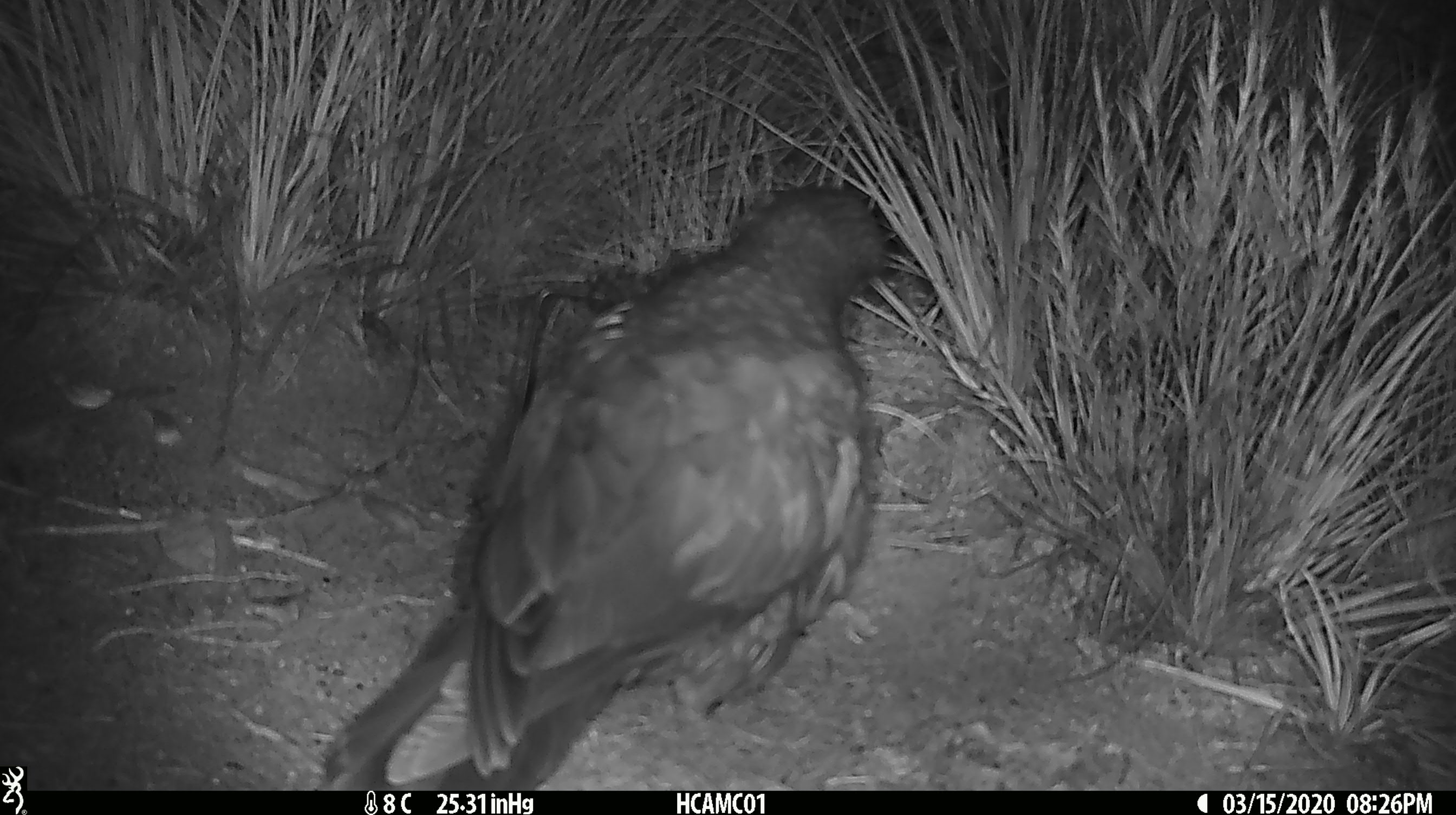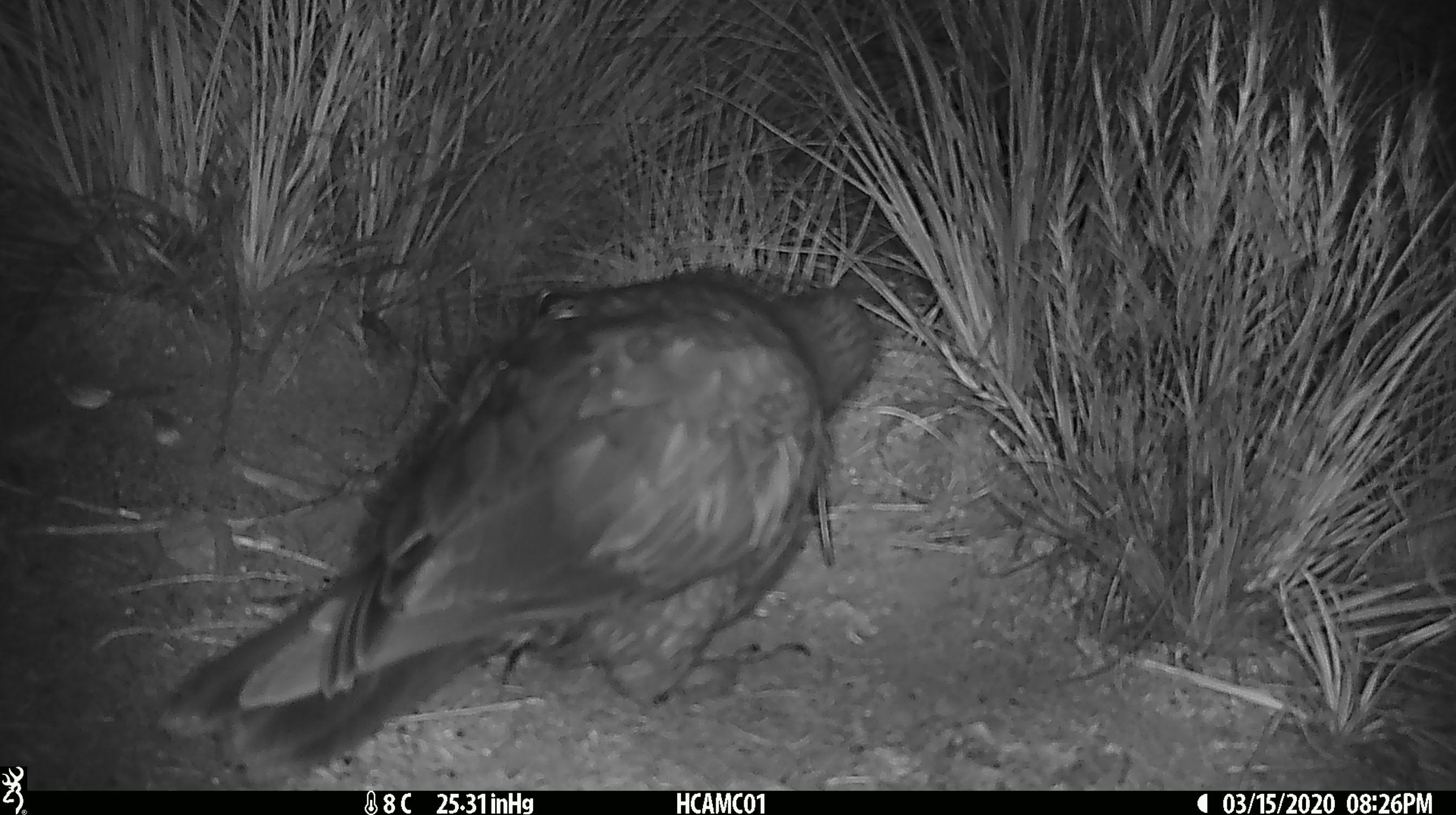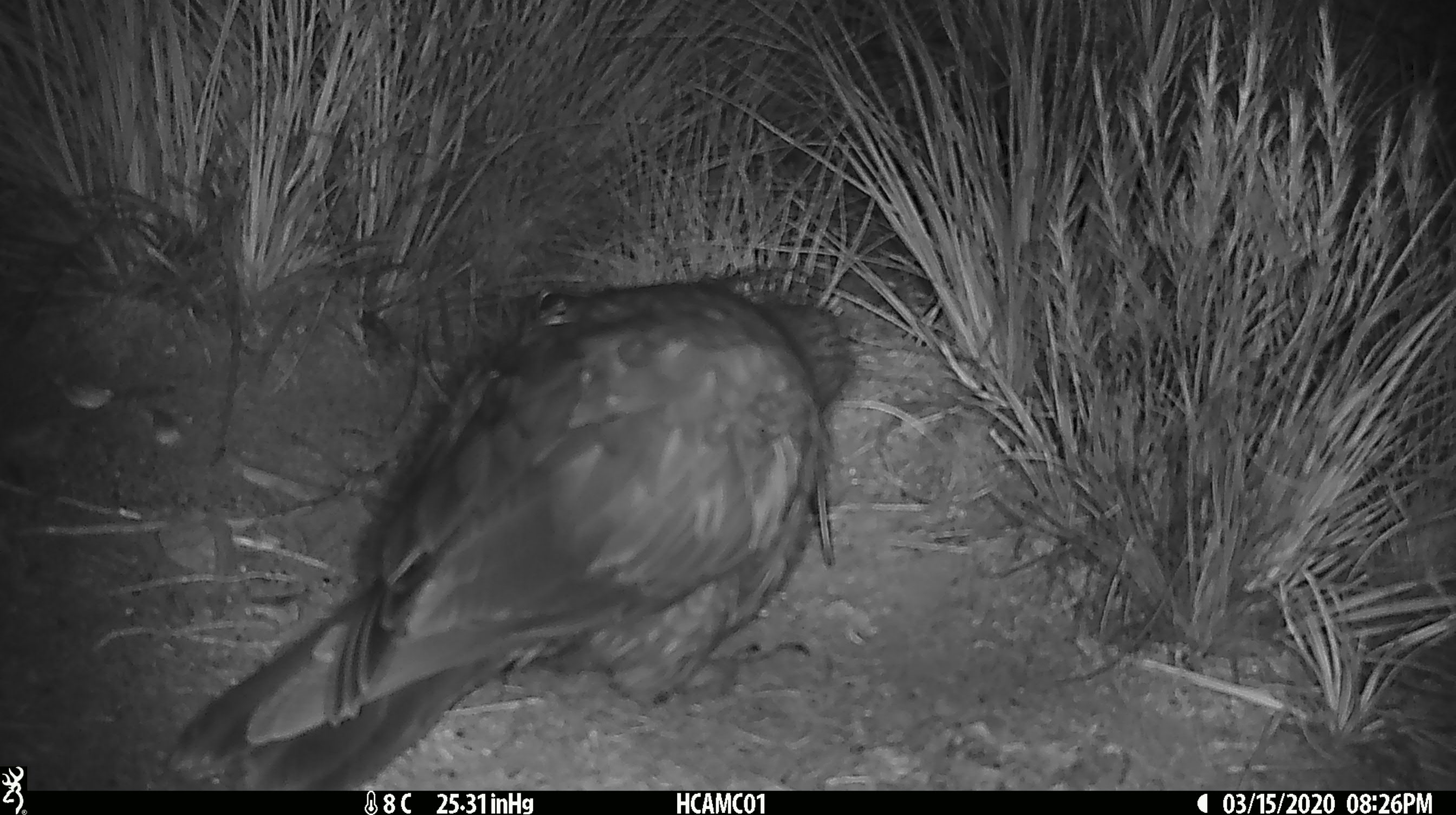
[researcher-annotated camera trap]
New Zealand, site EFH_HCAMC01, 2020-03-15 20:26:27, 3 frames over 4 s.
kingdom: Animalia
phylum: Chordata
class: Aves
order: Psittaciformes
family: Strigopidae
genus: Nestor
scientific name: Nestor notabilis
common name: kea